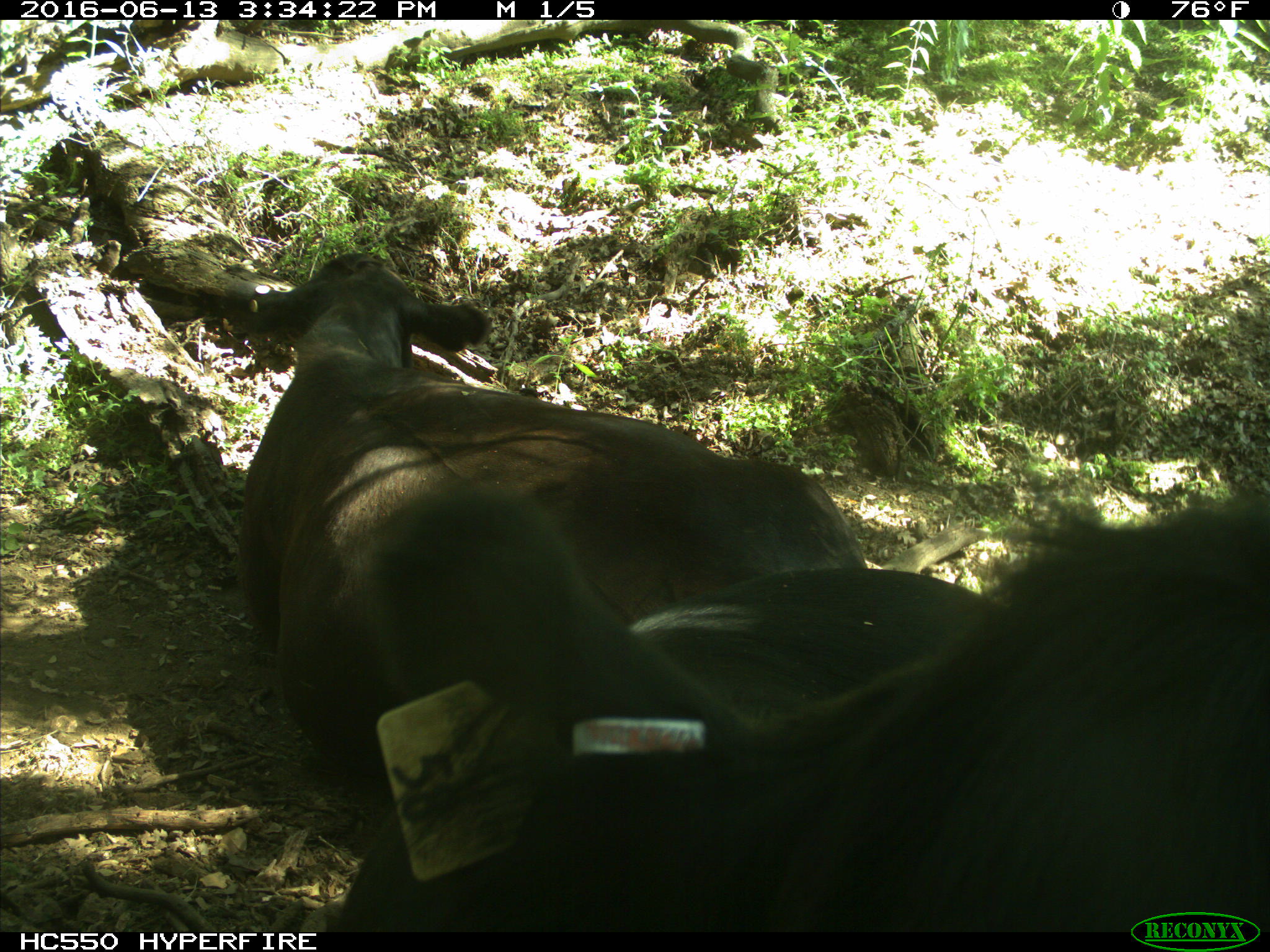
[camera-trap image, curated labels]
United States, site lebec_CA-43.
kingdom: Animalia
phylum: Chordata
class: Mammalia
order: Artiodactyla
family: Bovidae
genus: Bos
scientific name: Bos taurus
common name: domestic cow